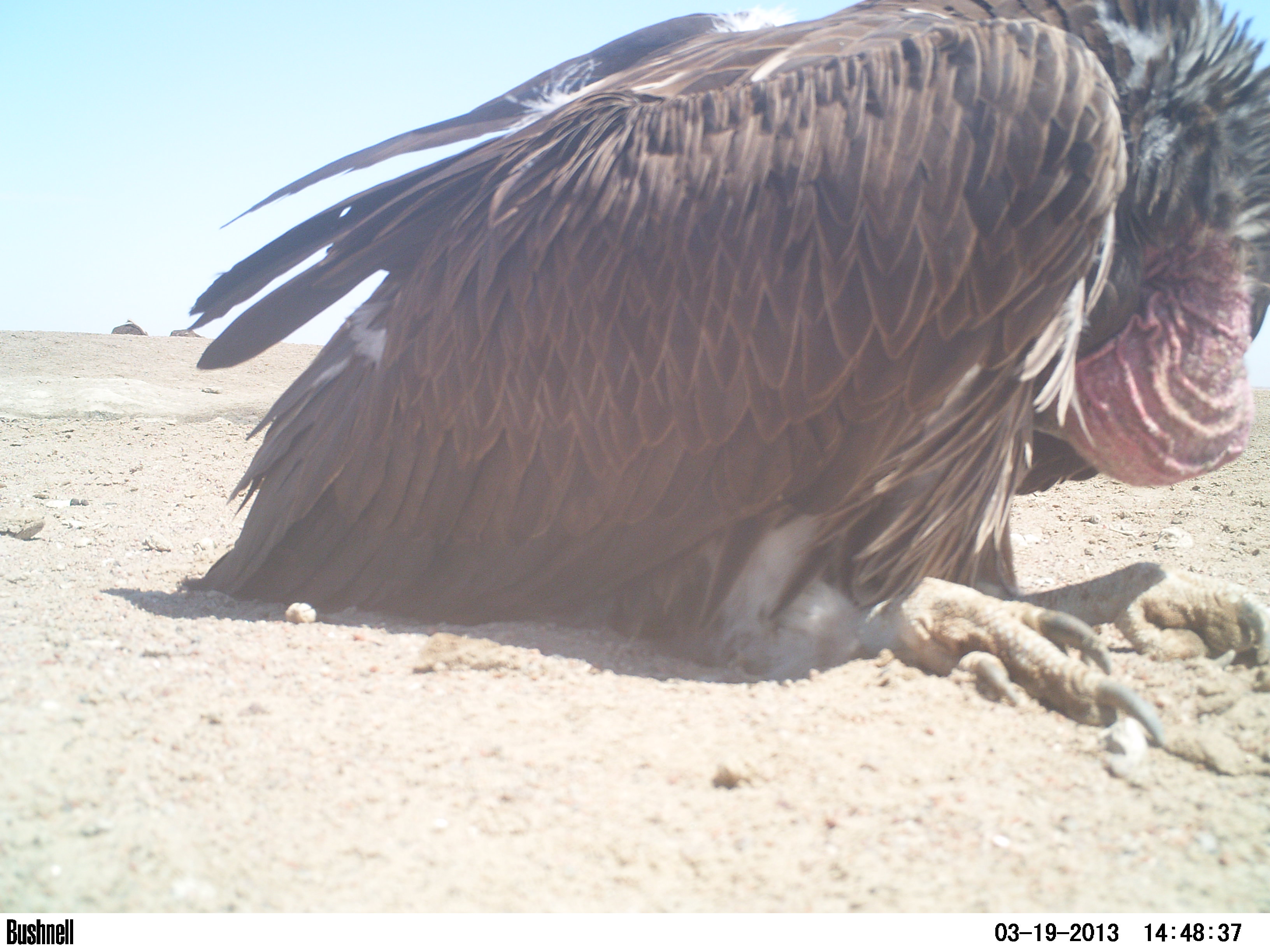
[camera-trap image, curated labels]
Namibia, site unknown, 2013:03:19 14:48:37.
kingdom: Animalia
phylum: Chordata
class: Aves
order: Accipitriformes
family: Accipitridae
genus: Torgos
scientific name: Torgos tracheliotos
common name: lappet-faced vulture